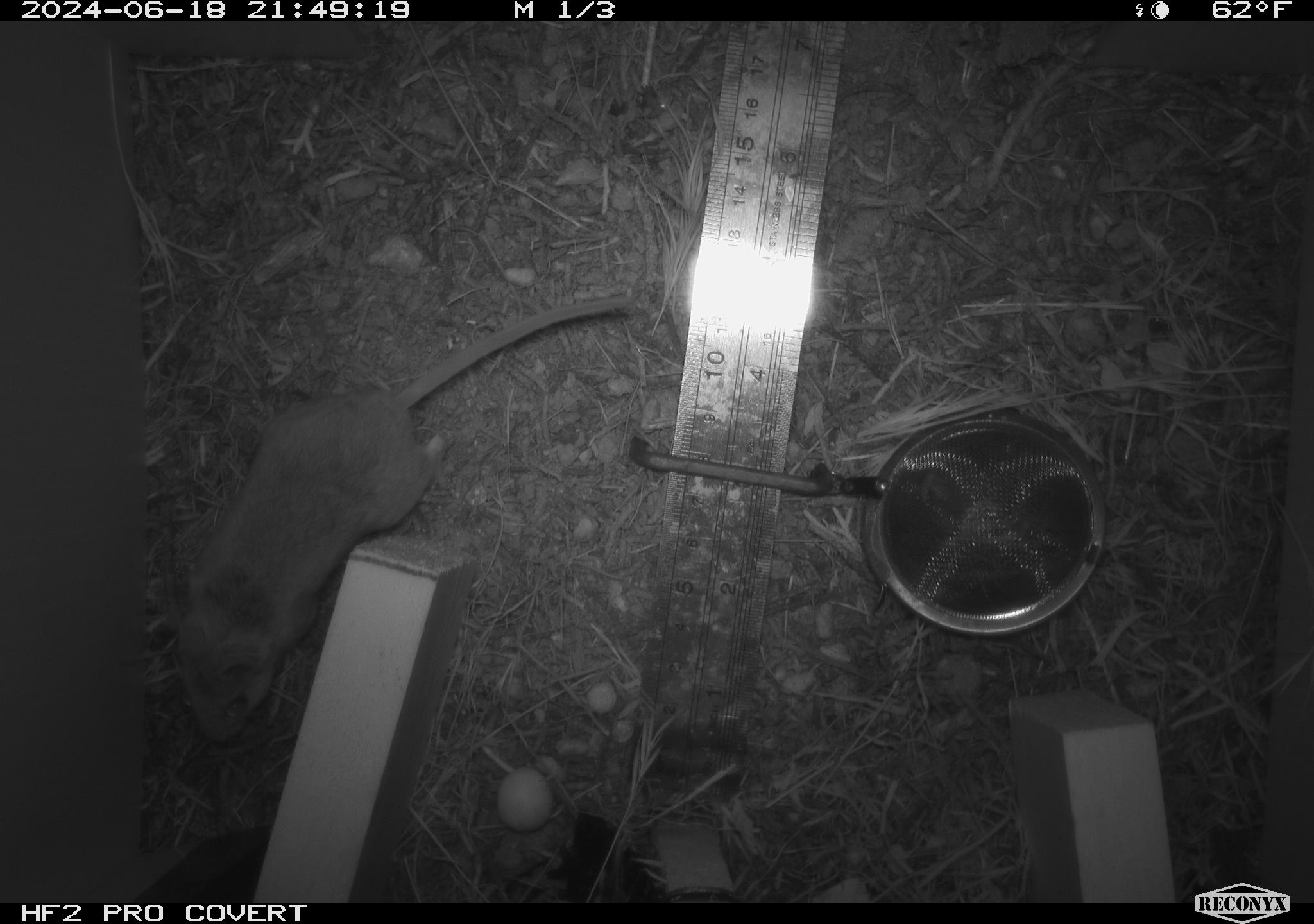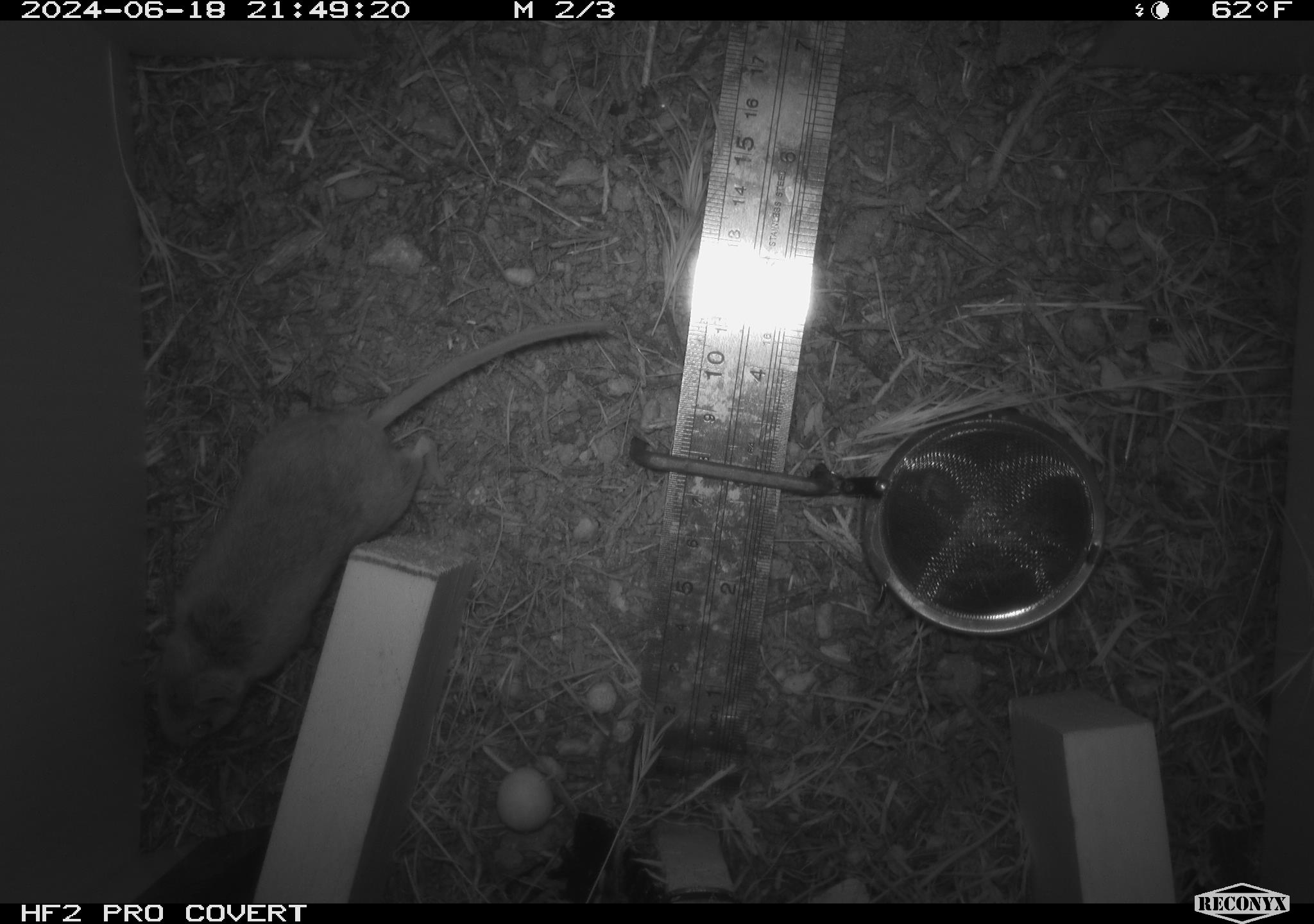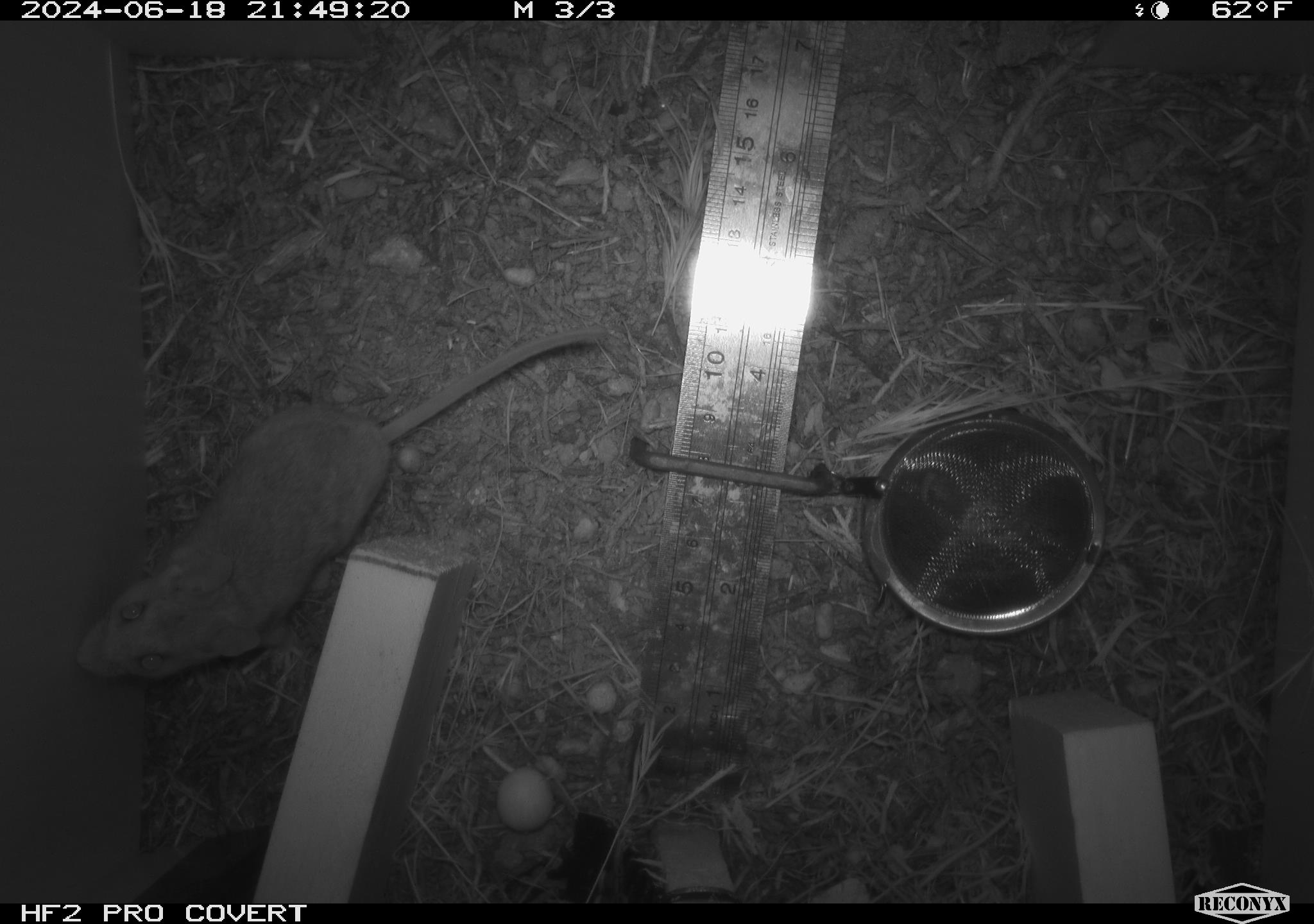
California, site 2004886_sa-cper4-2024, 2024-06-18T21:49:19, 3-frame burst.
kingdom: Animalia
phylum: Chordata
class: Mammalia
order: Rodentia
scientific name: Rodentia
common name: rodent